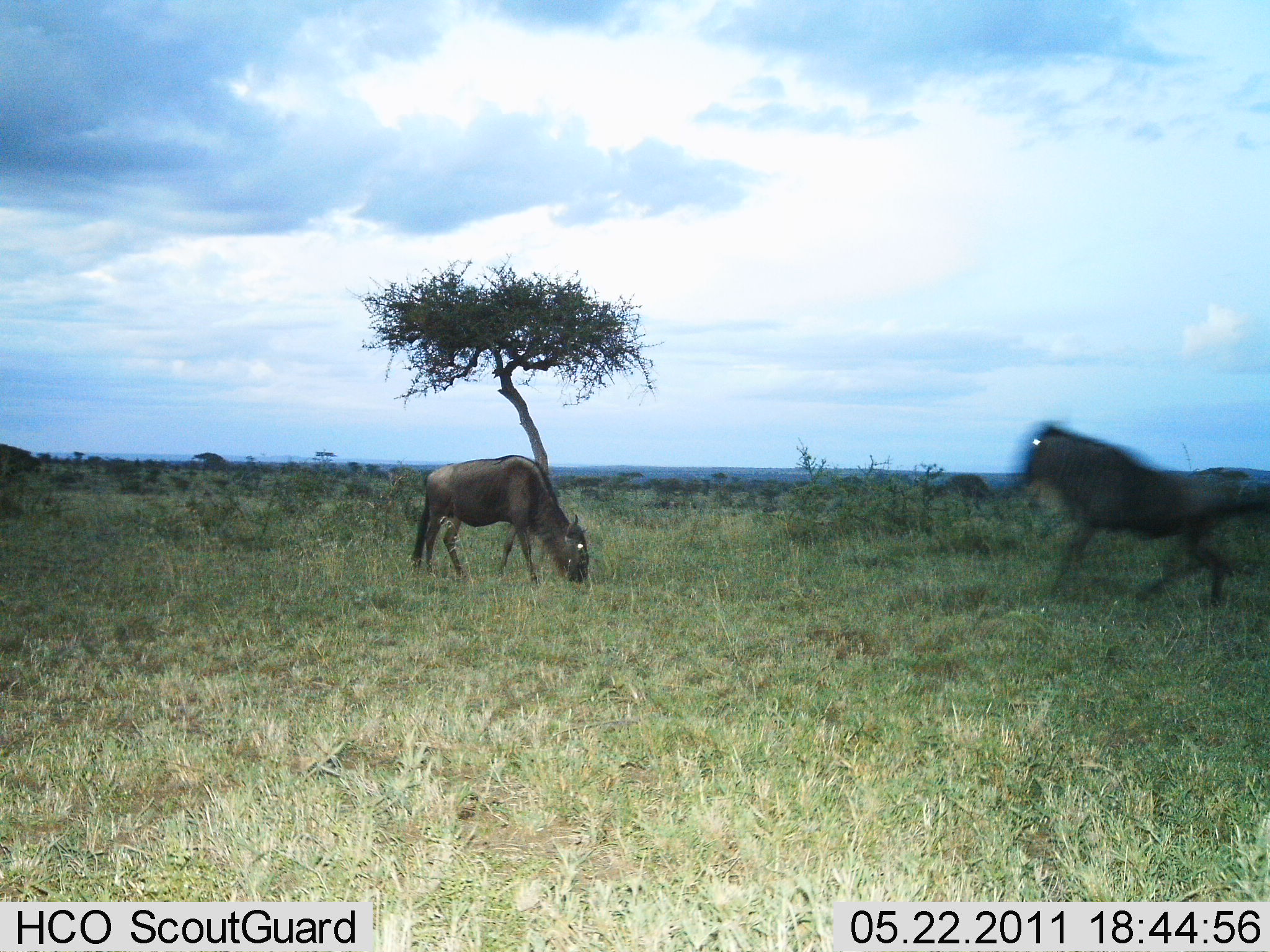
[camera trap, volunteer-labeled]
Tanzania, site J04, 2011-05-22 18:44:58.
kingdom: Animalia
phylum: Chordata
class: Mammalia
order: Artiodactyla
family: Bovidae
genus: Connochaetes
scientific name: Connochaetes taurinus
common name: blue wildebeest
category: wildebeest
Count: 2.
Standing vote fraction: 30%.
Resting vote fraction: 0%.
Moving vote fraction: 80%.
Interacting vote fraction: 10%.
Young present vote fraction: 0%.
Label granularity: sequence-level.